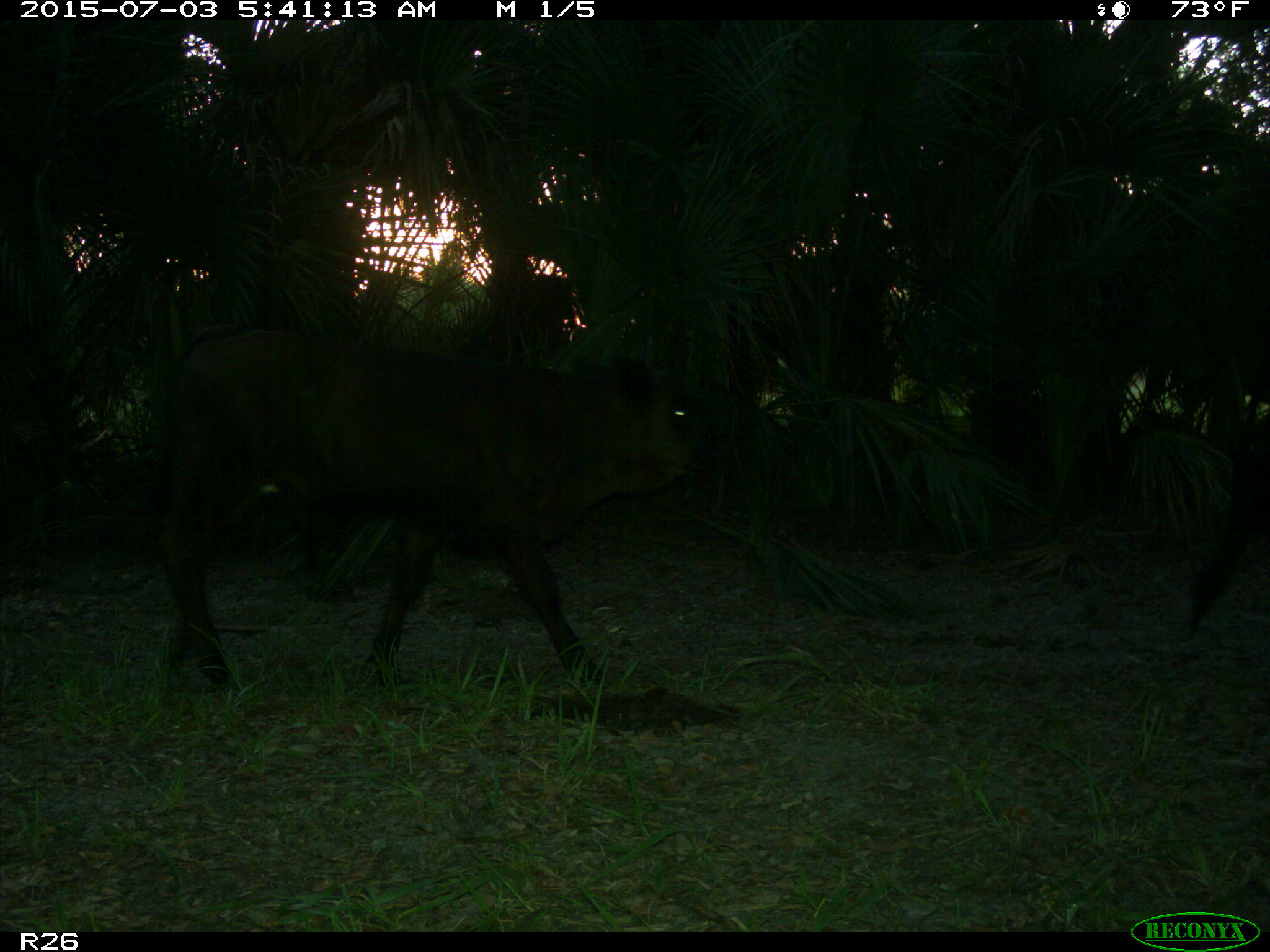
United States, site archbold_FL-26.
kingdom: Animalia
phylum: Chordata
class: Mammalia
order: Artiodactyla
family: Bovidae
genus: Bos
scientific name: Bos taurus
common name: domestic cow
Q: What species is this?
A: Bos taurus (domestic cow).